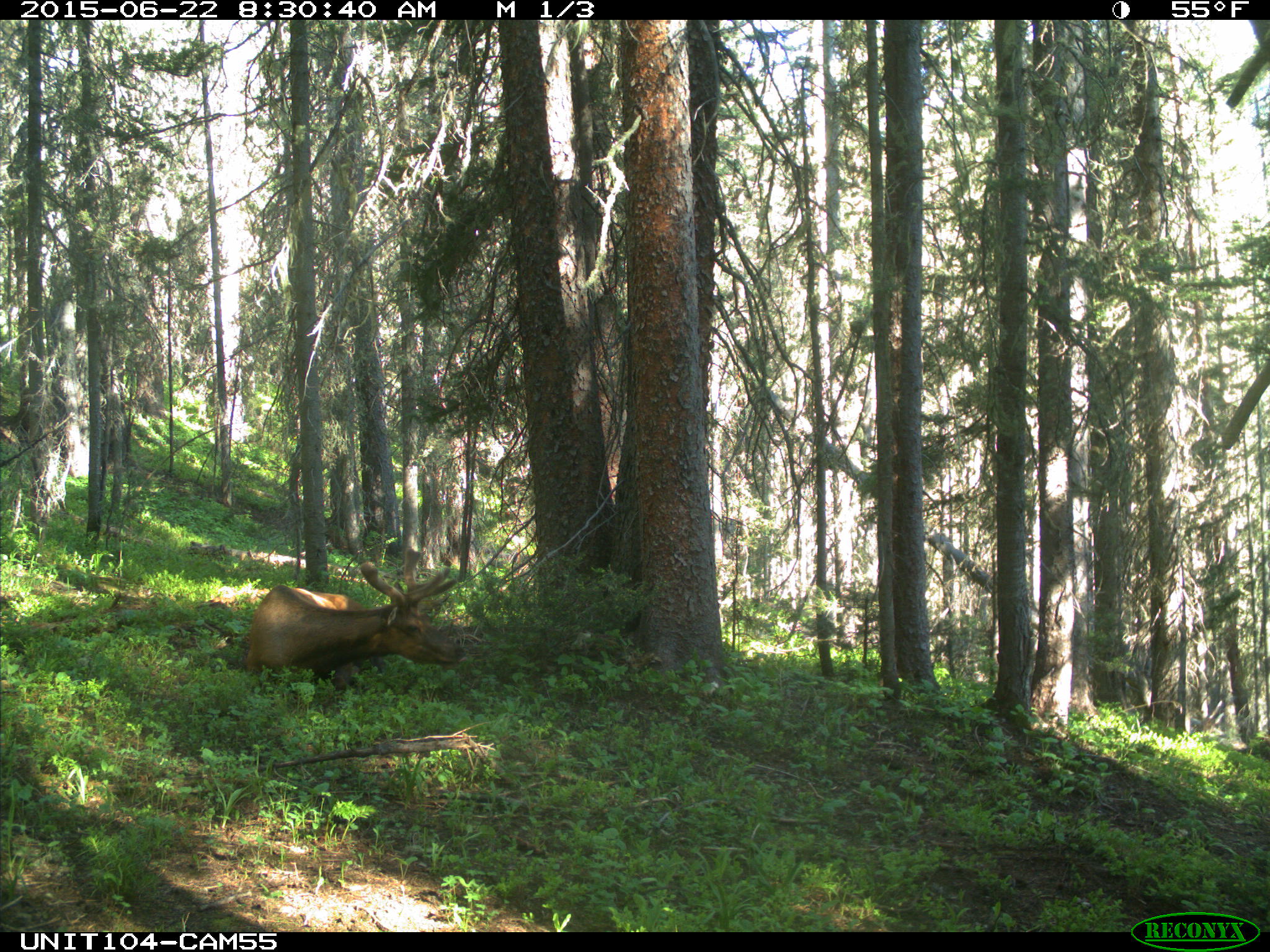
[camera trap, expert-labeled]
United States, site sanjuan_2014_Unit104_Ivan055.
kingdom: Animalia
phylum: Chordata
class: Mammalia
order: Artiodactyla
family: Cervidae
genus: Cervus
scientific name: Cervus elaphus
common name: red deer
Cervus elaphus (red deer).